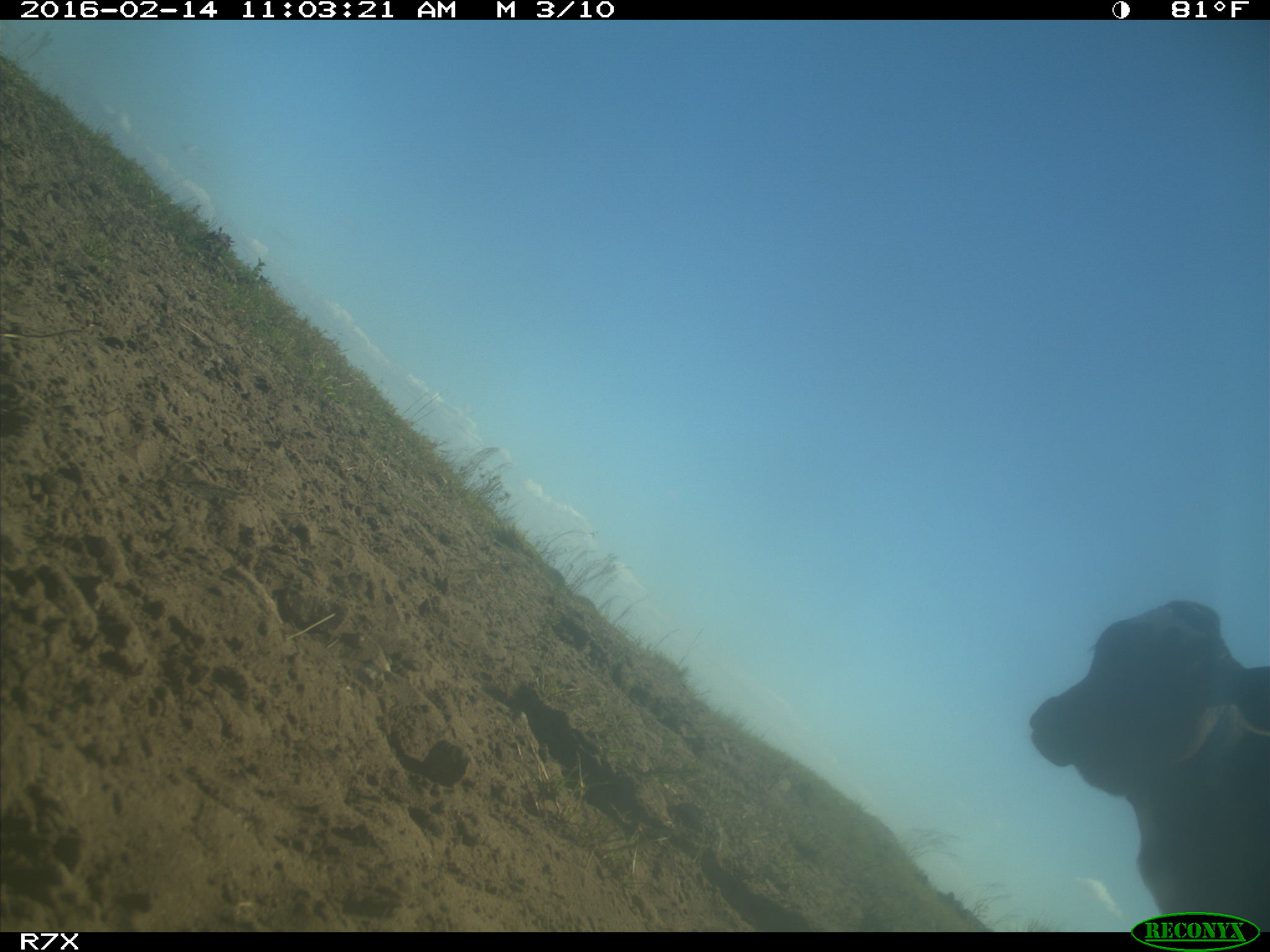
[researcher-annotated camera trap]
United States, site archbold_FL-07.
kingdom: Animalia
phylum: Chordata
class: Mammalia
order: Artiodactyla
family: Bovidae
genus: Bos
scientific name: Bos taurus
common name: domestic cow